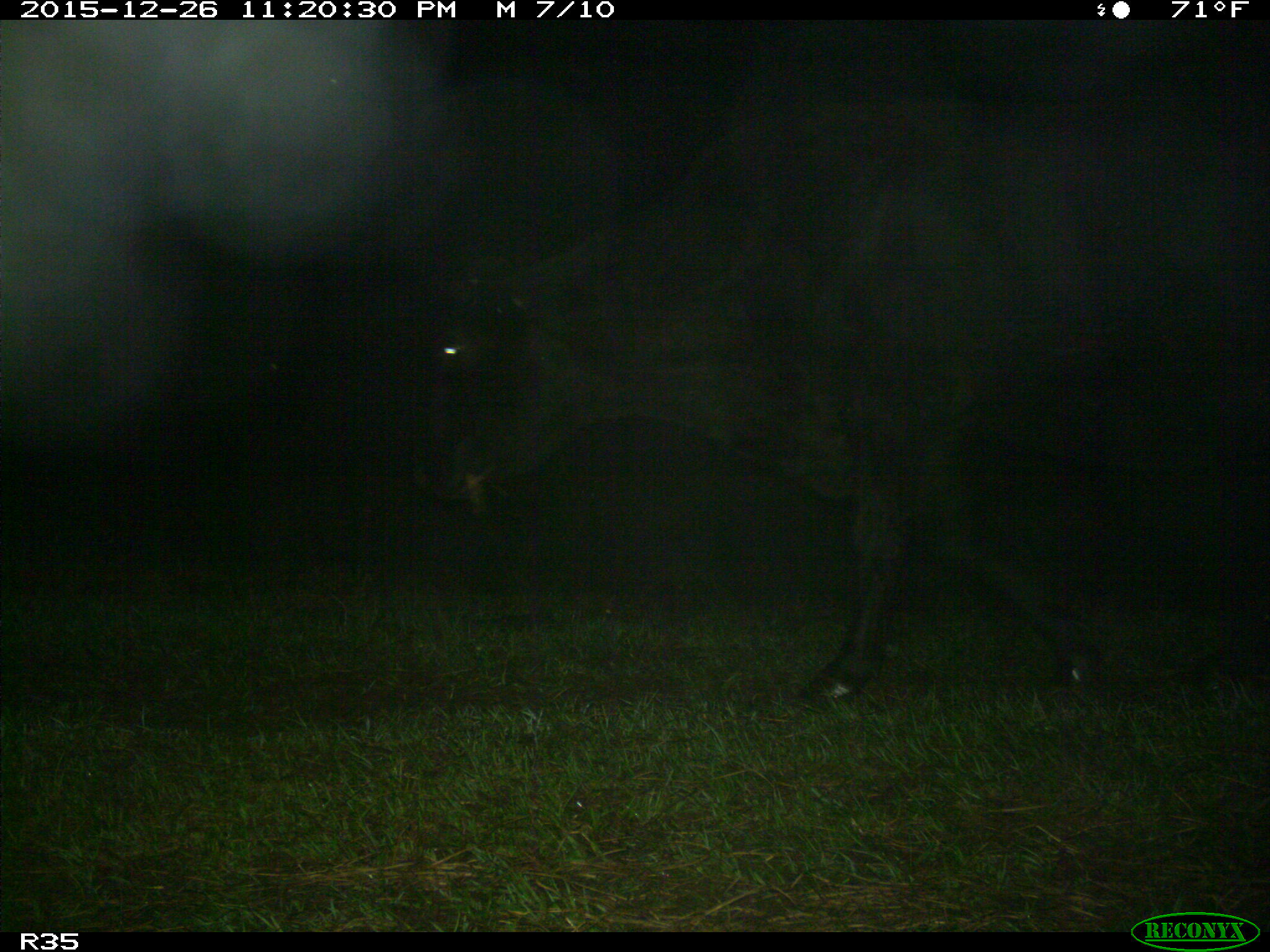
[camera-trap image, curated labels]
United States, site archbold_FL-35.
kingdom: Animalia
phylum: Chordata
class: Mammalia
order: Artiodactyla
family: Bovidae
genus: Bos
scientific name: Bos taurus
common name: domestic cow